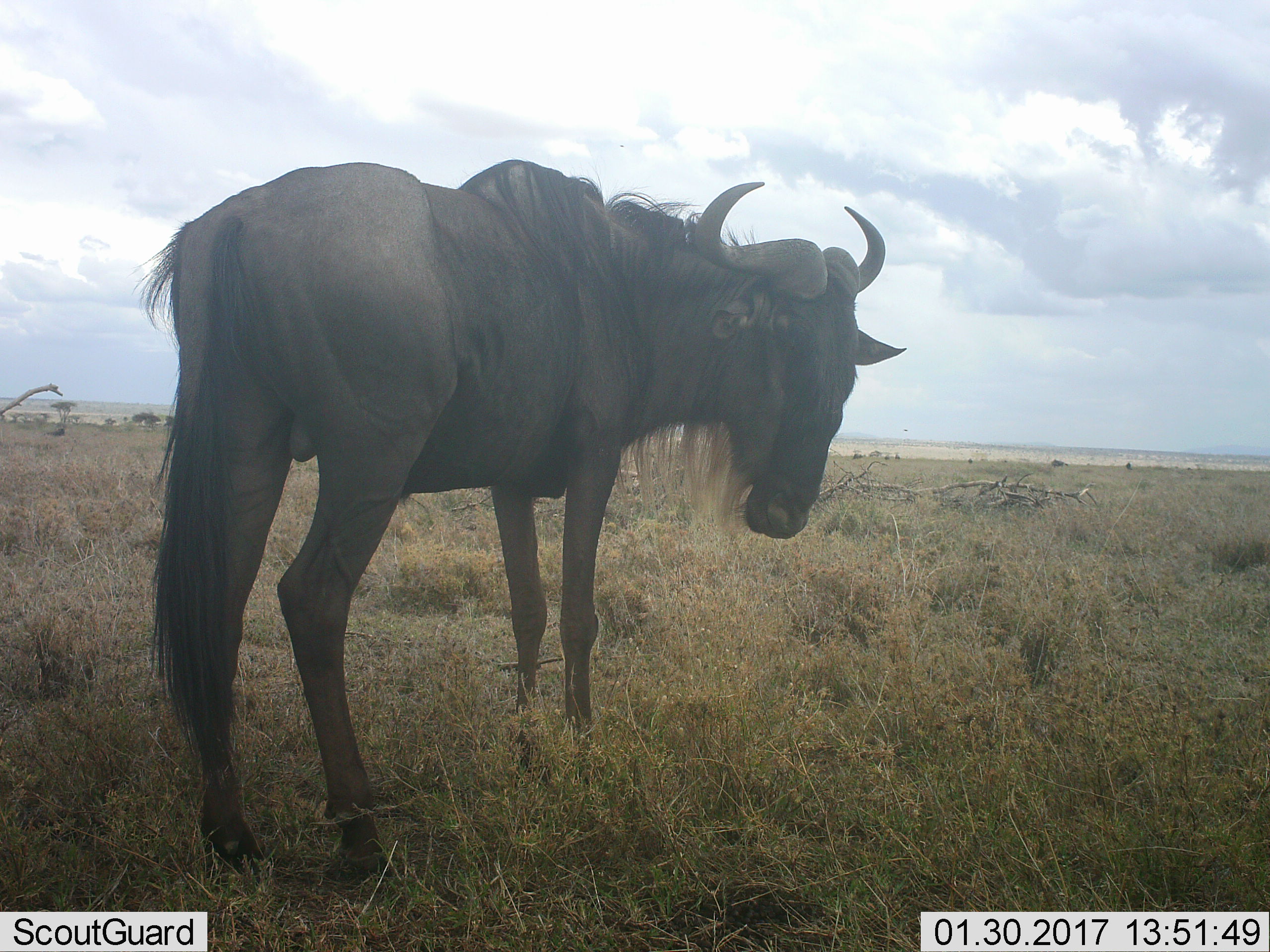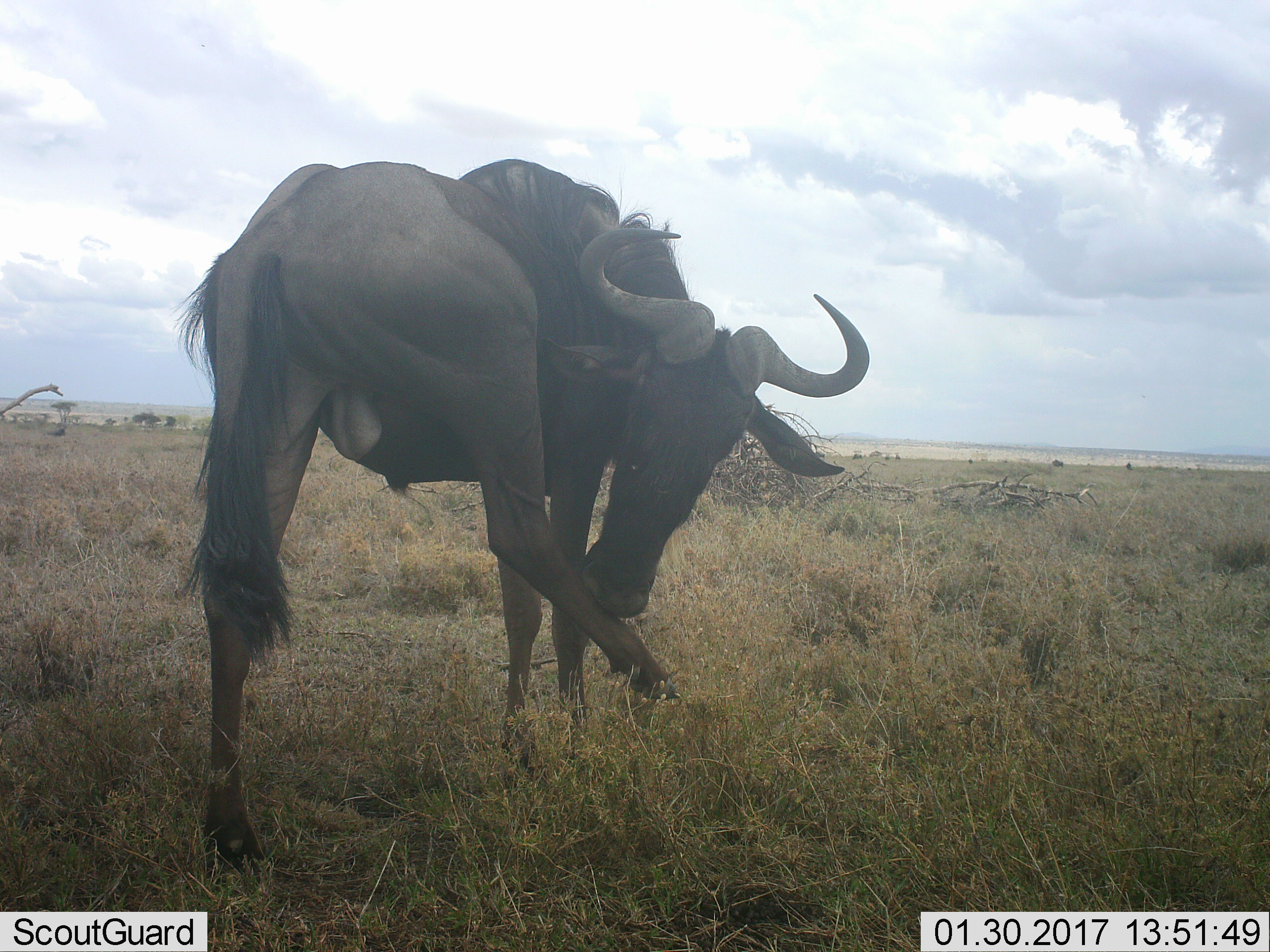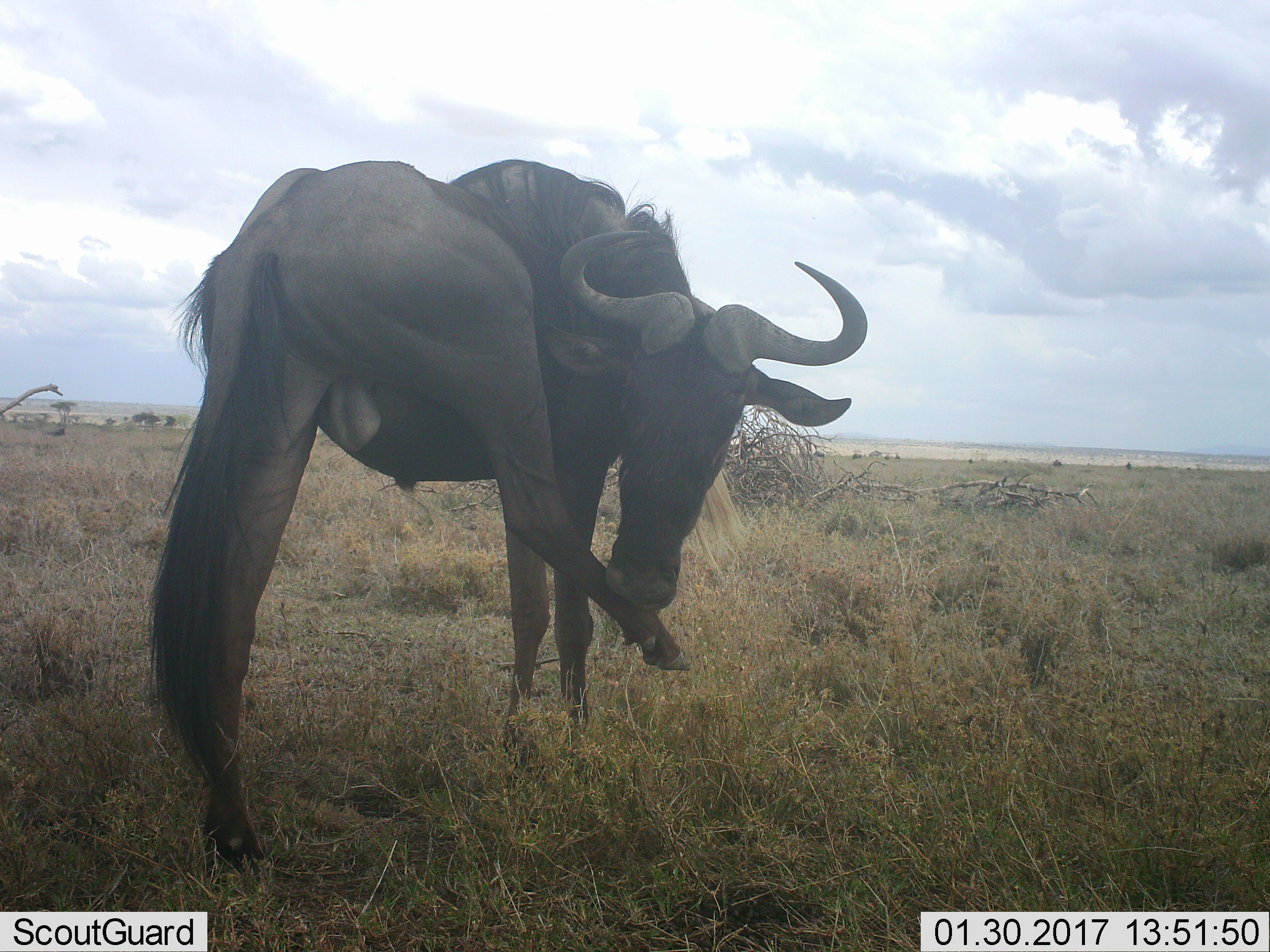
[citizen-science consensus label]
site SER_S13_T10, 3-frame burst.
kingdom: Animalia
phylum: Chordata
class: Mammalia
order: Artiodactyla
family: Bovidae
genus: Connochaetes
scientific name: Connochaetes taurinus taurinus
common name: blue wildebeest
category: wildebeestblue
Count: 1.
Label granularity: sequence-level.